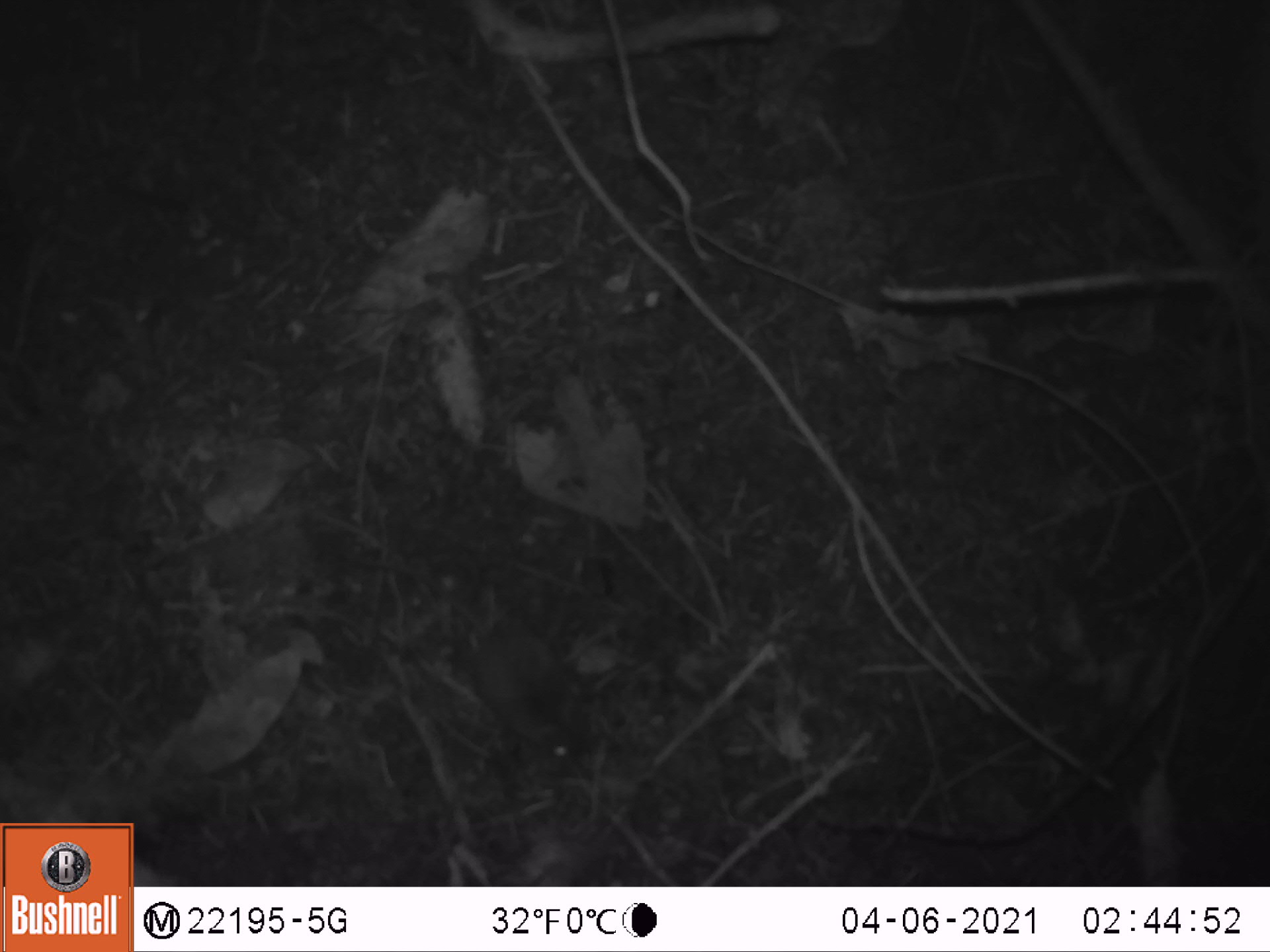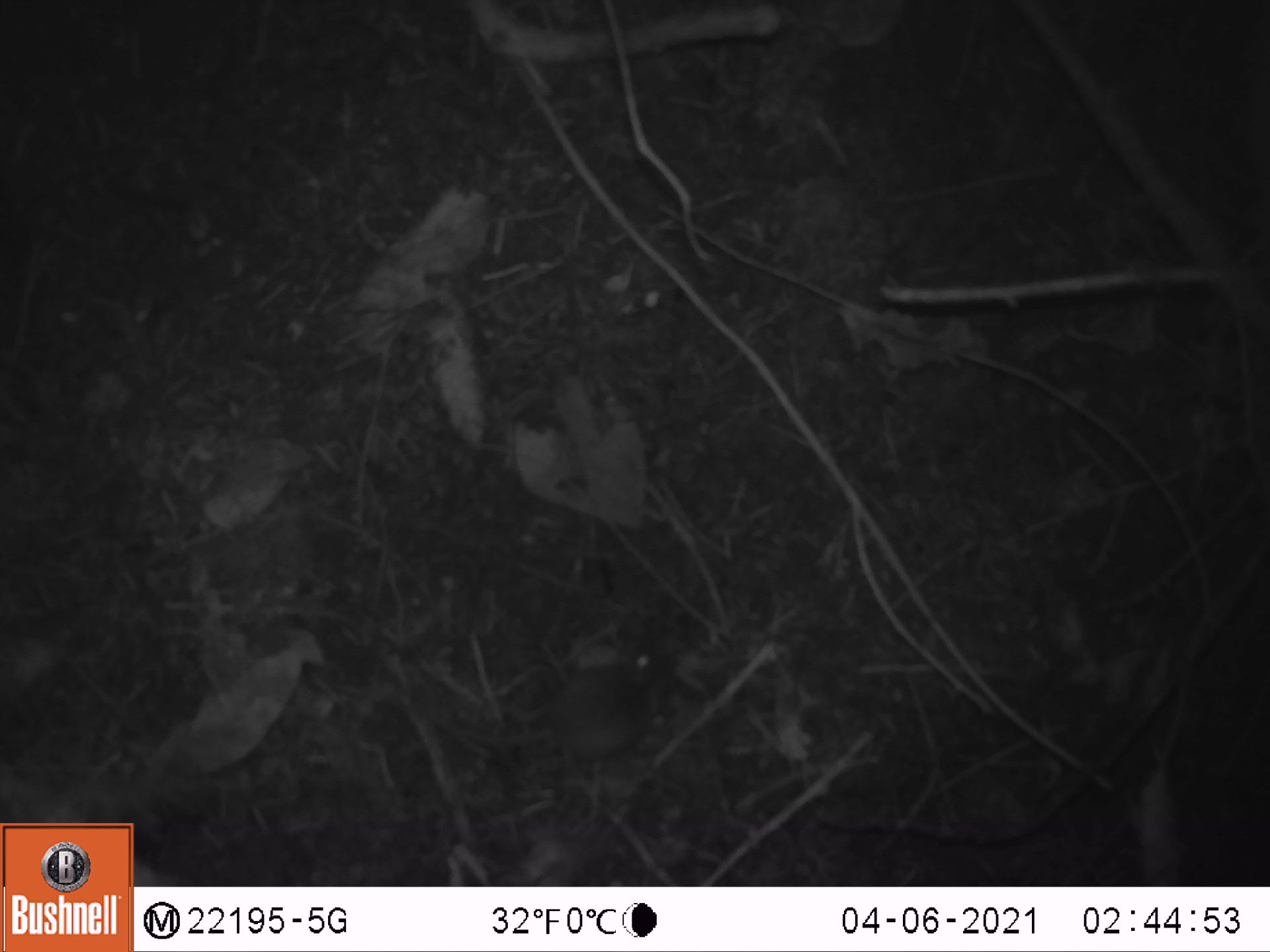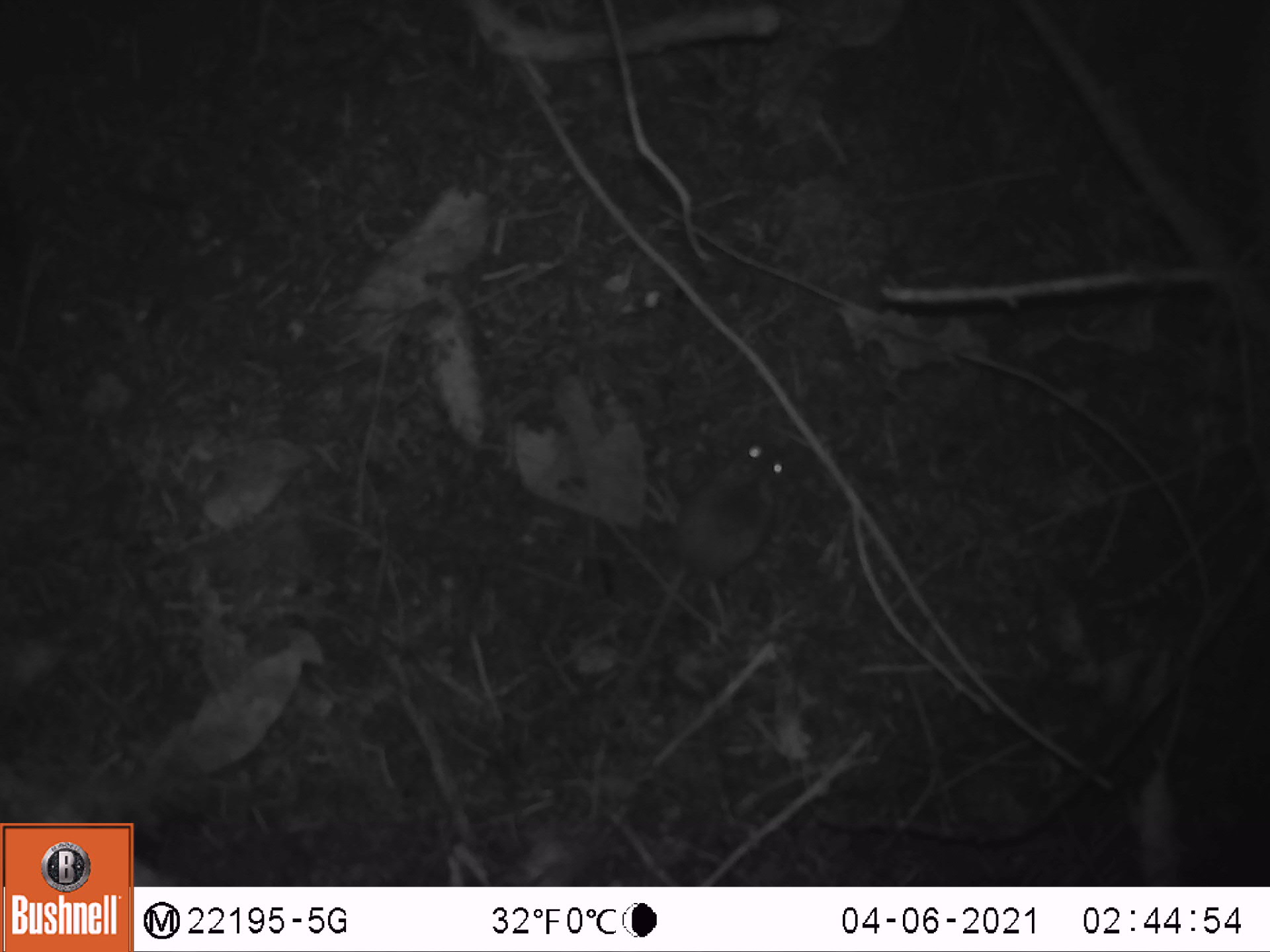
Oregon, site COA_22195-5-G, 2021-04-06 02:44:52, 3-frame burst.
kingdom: Animalia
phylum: Chordata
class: Mammalia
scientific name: Mammalia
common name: small mammal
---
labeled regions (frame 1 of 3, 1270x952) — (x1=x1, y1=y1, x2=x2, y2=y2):
small mammal: (x1=258, y1=459, x2=621, y2=804)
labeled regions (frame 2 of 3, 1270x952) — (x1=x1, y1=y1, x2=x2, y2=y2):
small mammal: (x1=376, y1=593, x2=702, y2=818)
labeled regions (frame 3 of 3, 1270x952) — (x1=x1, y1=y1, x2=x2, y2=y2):
small mammal: (x1=550, y1=397, x2=861, y2=772)